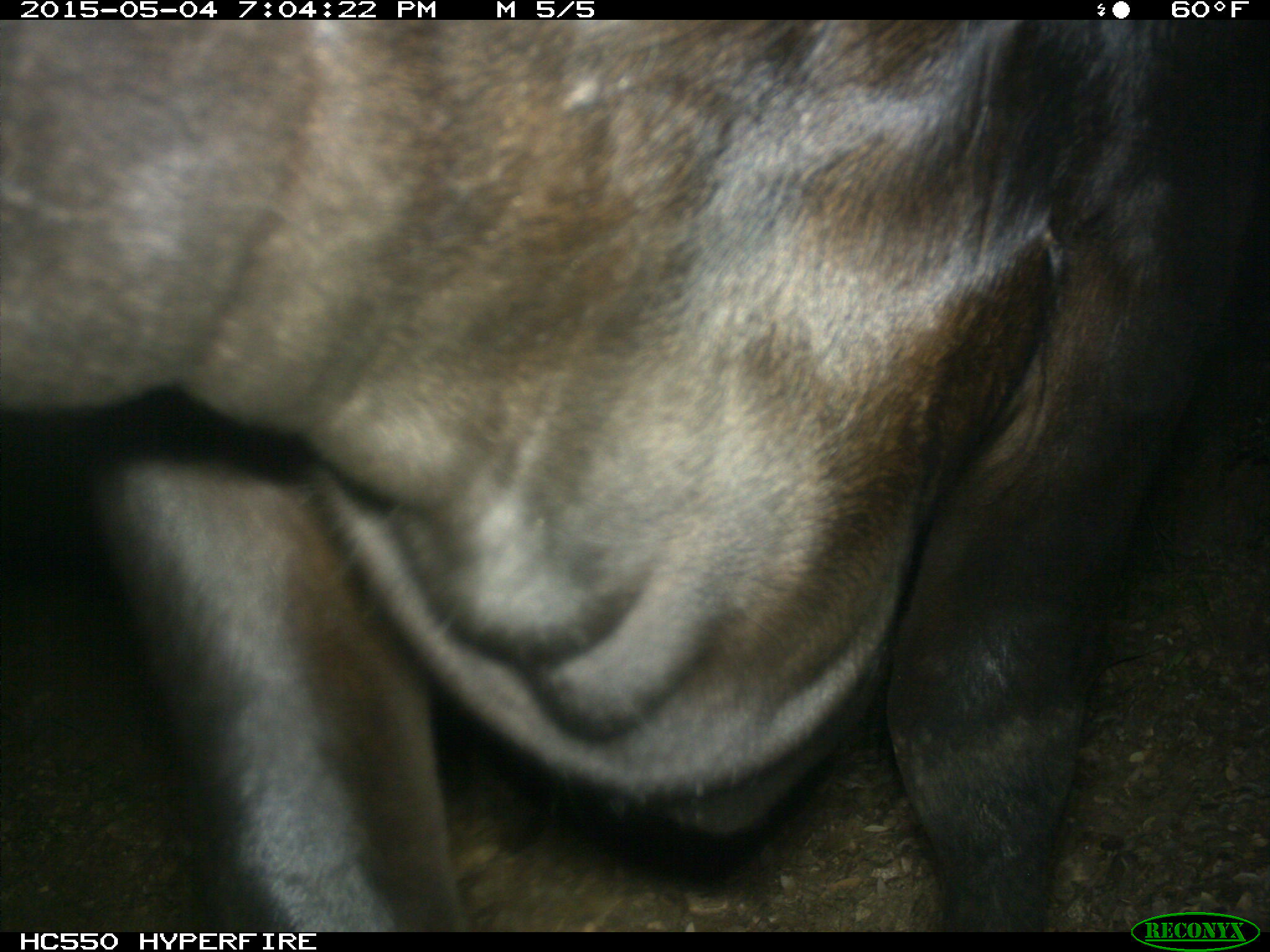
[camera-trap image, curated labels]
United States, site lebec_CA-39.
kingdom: Animalia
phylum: Chordata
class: Mammalia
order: Artiodactyla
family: Bovidae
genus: Bos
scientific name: Bos taurus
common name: domestic cow